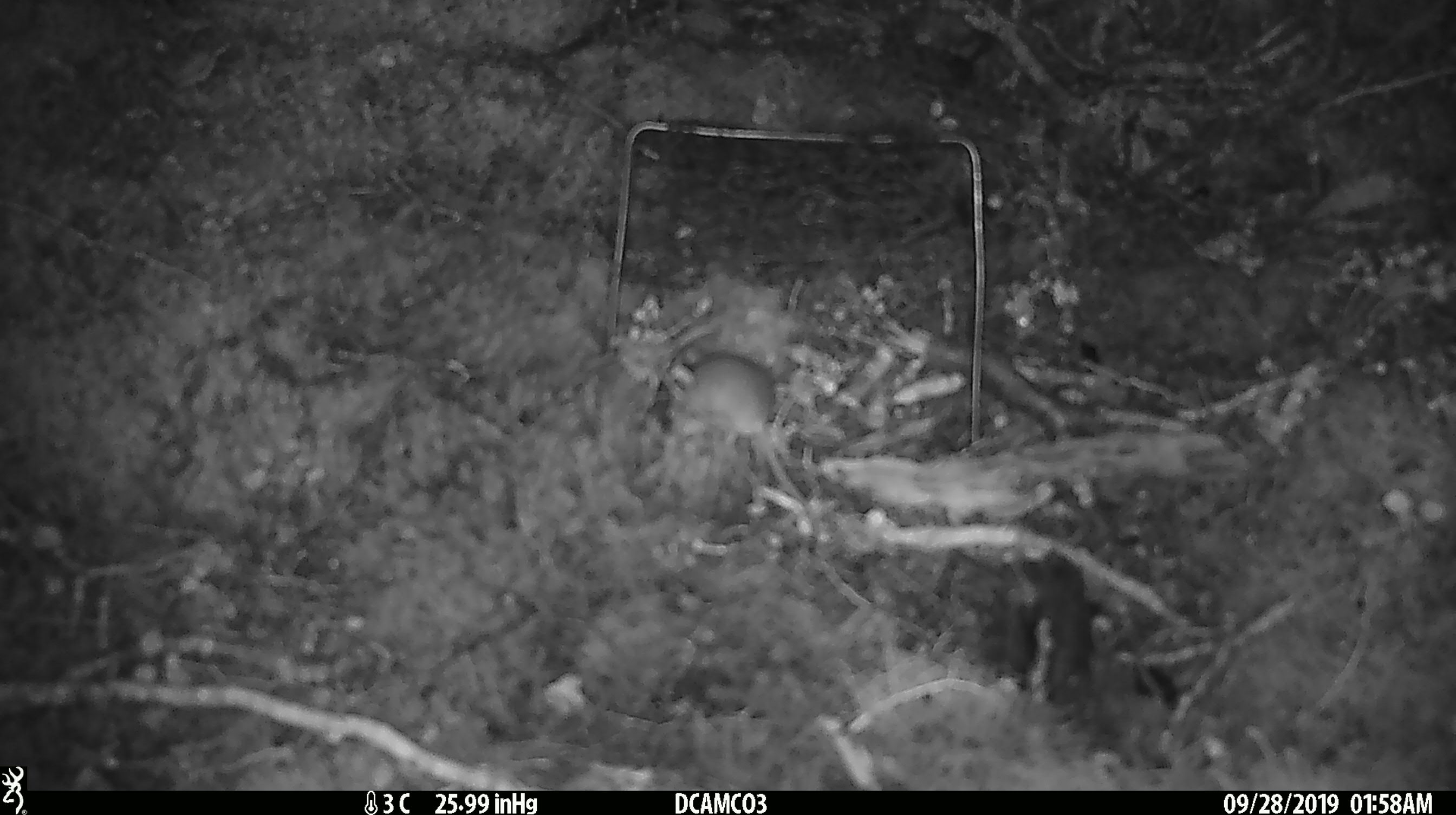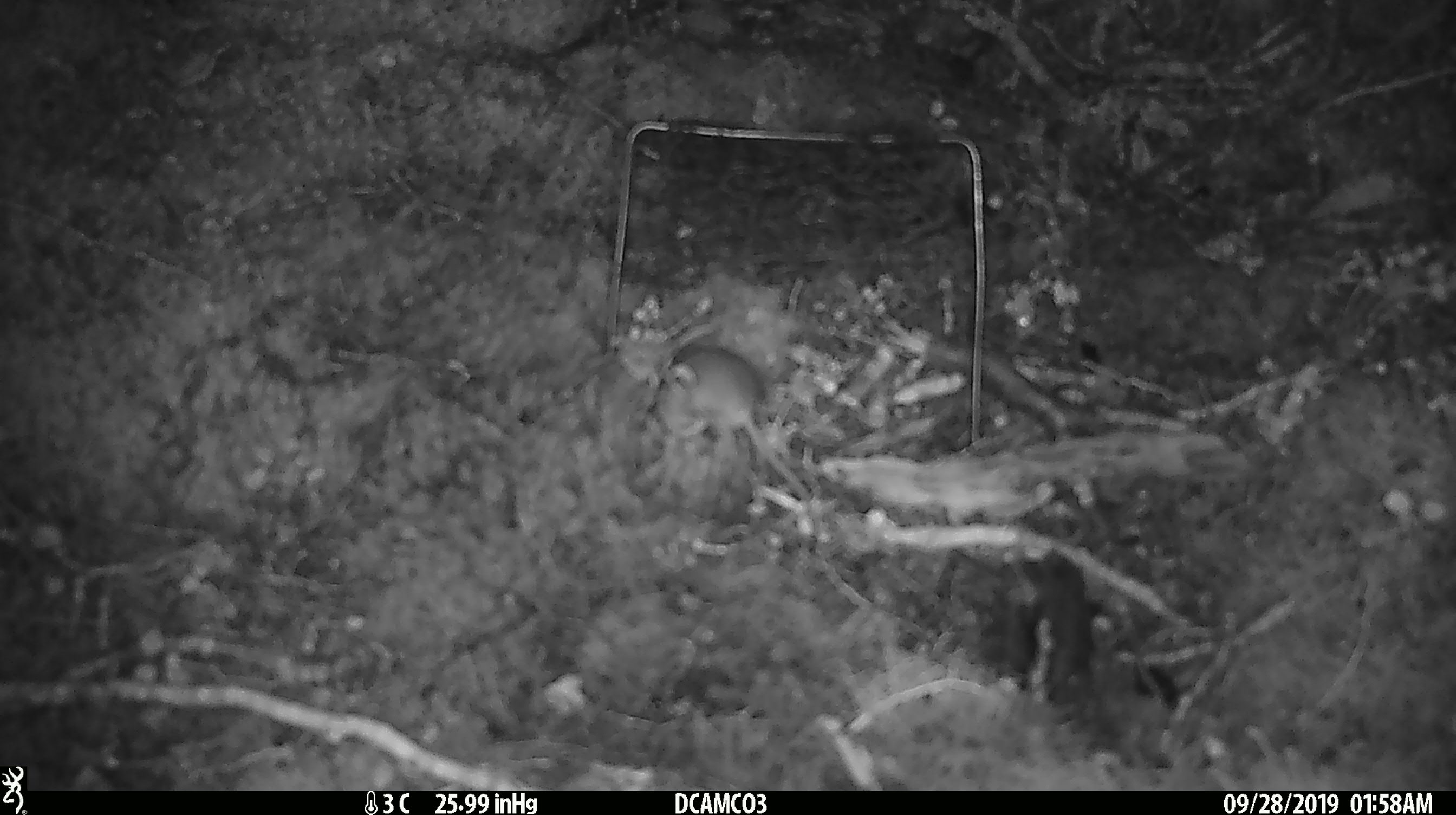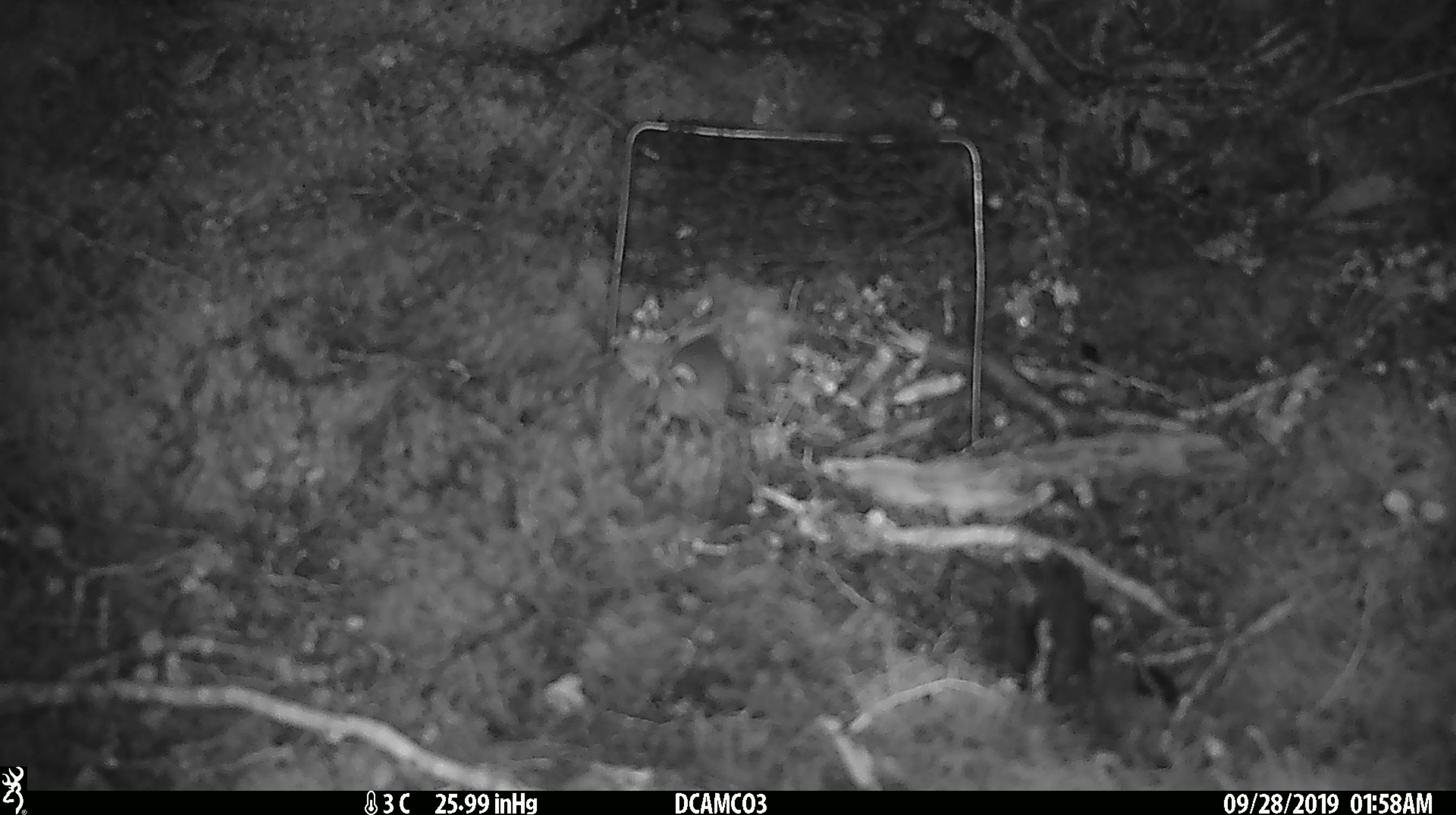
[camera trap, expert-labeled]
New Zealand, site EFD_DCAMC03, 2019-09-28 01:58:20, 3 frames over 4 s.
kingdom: Animalia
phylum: Chordata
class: Mammalia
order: Rodentia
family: Muridae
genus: Mus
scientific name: Mus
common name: mouse